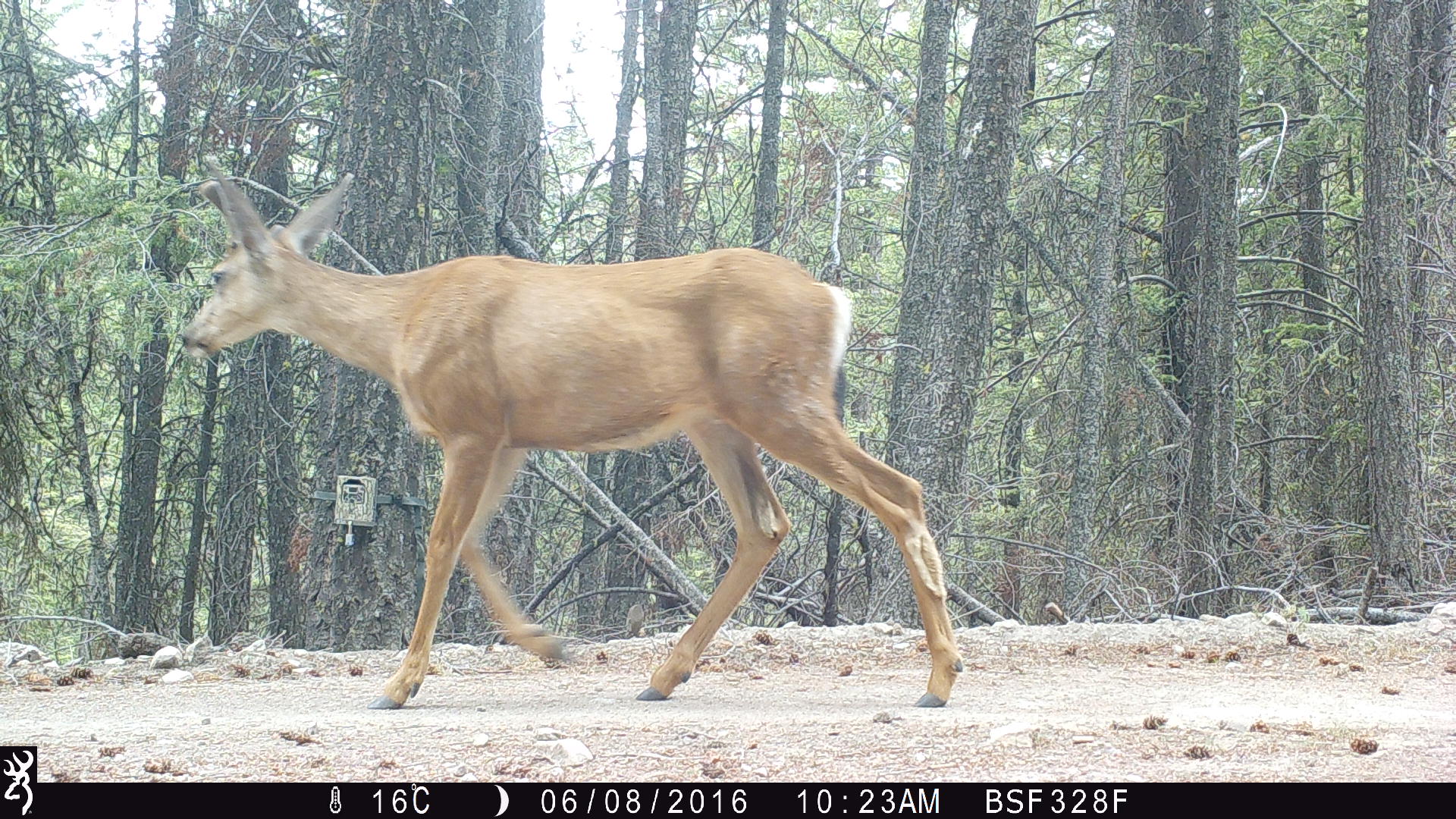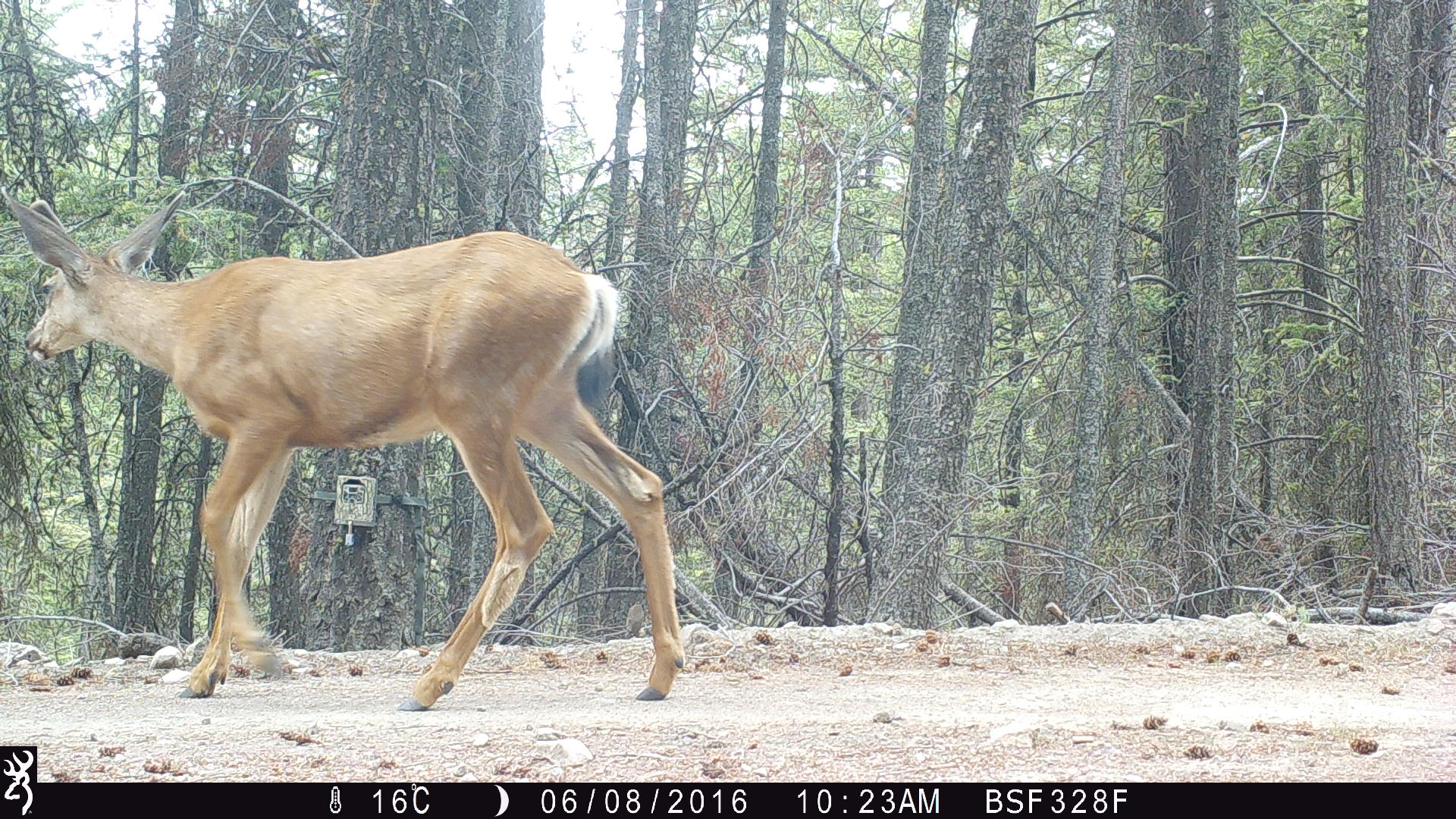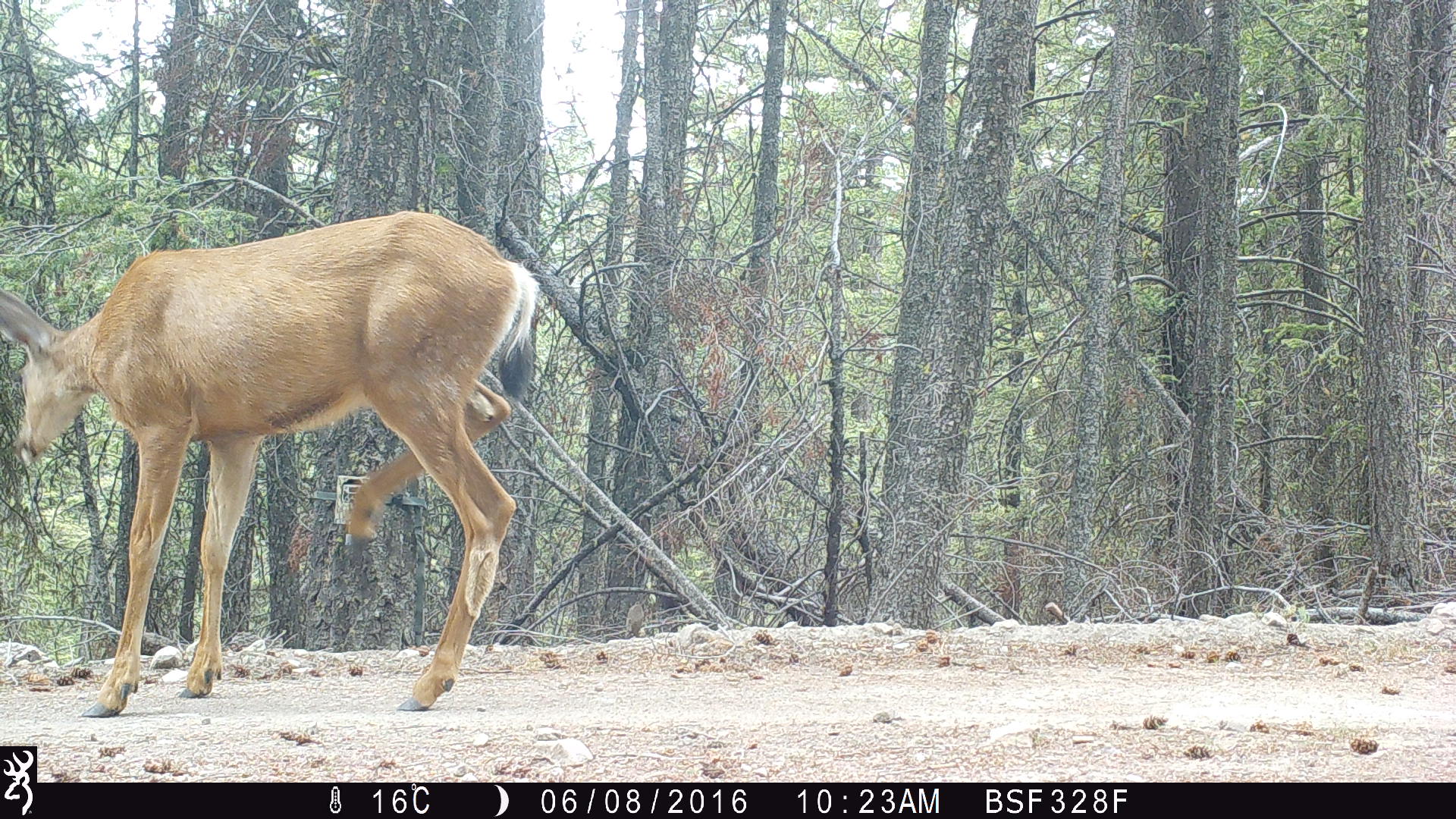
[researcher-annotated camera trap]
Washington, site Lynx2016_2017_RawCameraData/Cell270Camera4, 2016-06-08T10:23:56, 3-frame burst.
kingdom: Animalia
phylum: Chordata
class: Mammalia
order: Artiodactyla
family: Cervidae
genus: Odocoileus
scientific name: Odocoileus hemionus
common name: mule deer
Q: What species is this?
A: Odocoileus hemionus (mule deer).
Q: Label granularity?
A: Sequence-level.